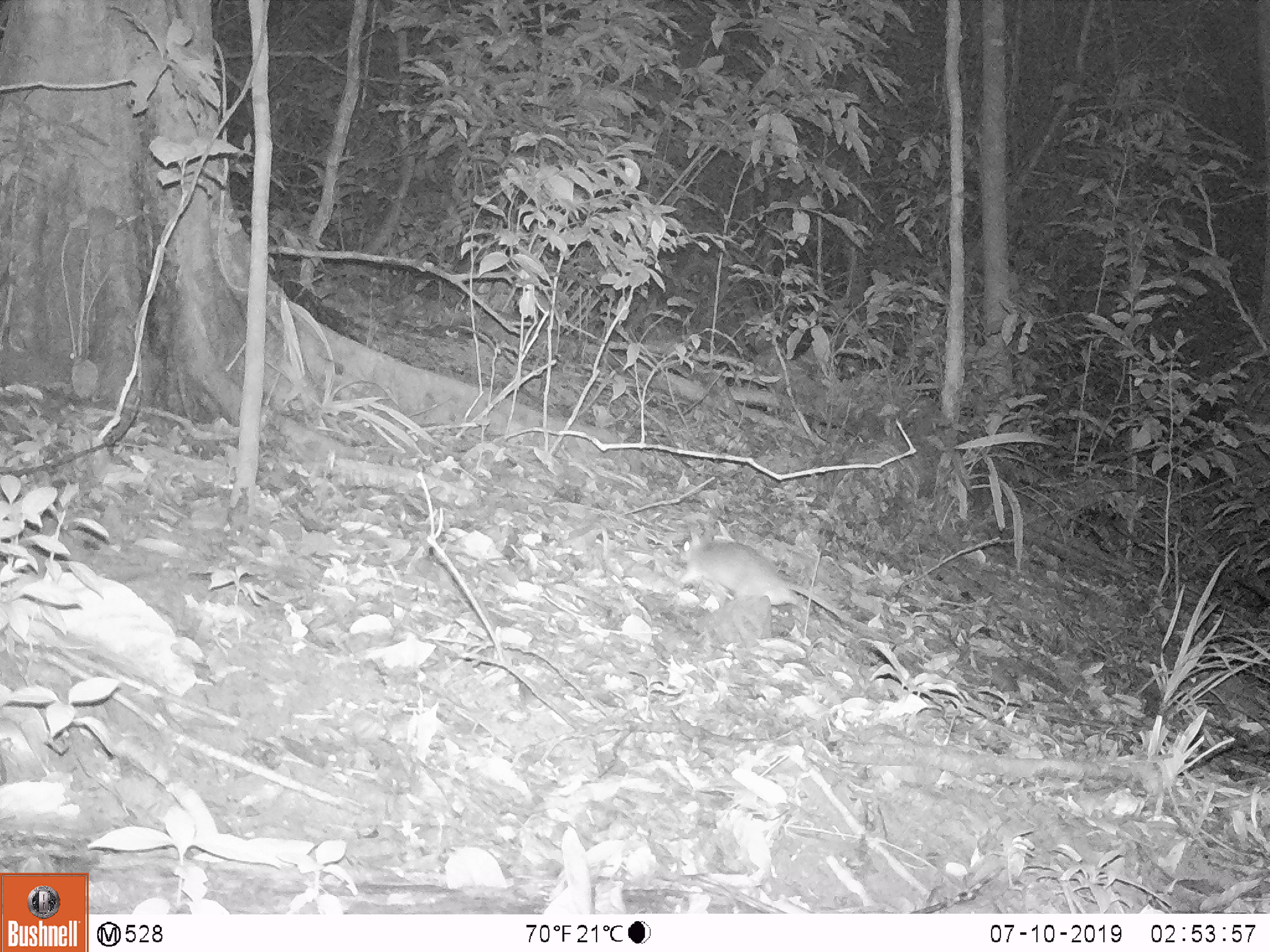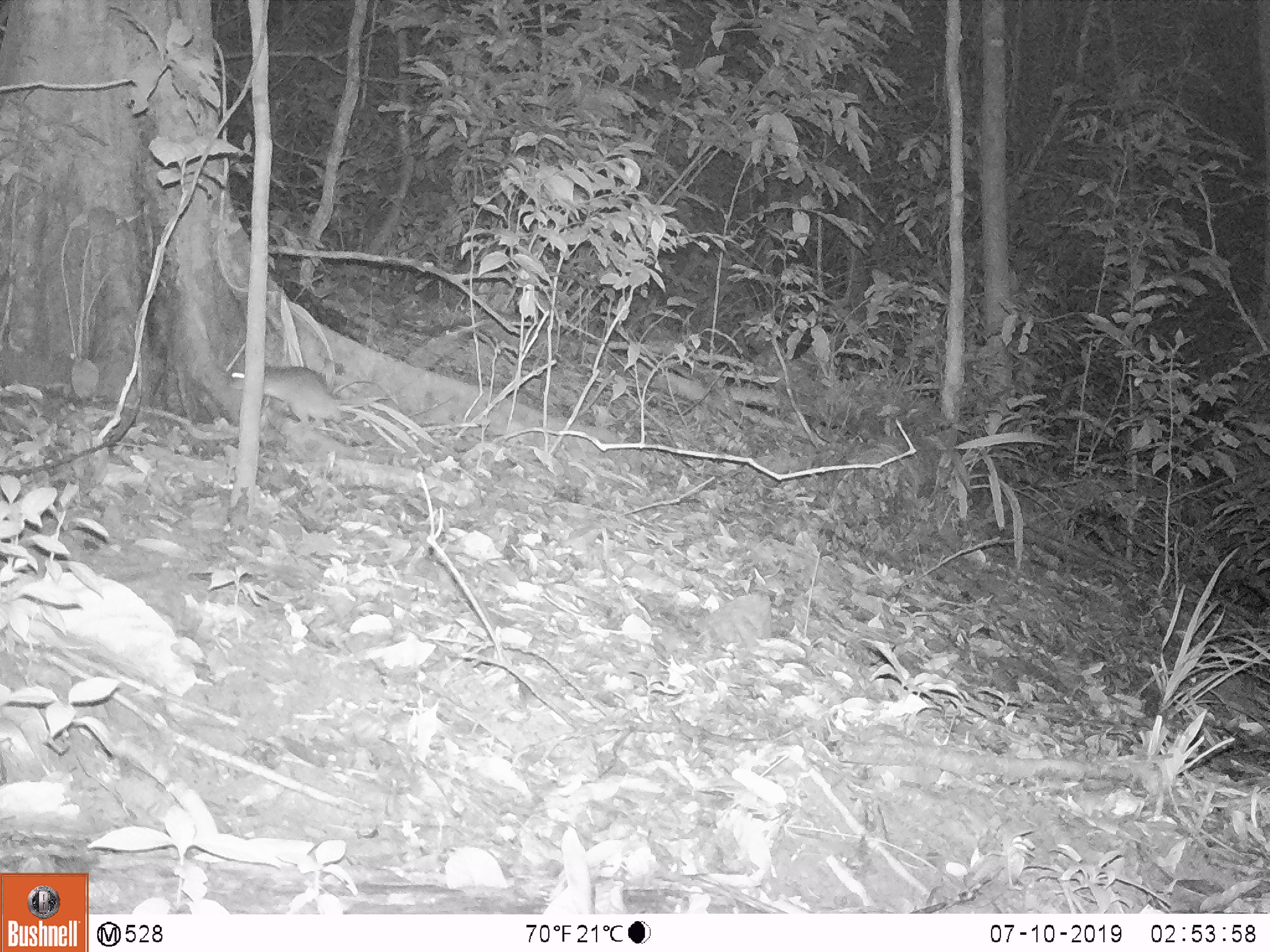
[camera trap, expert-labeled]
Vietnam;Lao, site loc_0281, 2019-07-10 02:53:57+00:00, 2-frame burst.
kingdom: Animalia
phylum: Chordata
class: Mammalia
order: Rodentia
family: Muridae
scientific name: Muridae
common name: old-world mice and rats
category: unidentified murid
Unidentified murid (old-world mice and rats) (Muridae). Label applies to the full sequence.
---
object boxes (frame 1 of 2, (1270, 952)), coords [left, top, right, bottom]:
unidentified murid: [674, 525, 887, 644]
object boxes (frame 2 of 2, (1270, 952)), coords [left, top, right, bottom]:
unidentified murid: [228, 363, 364, 428]